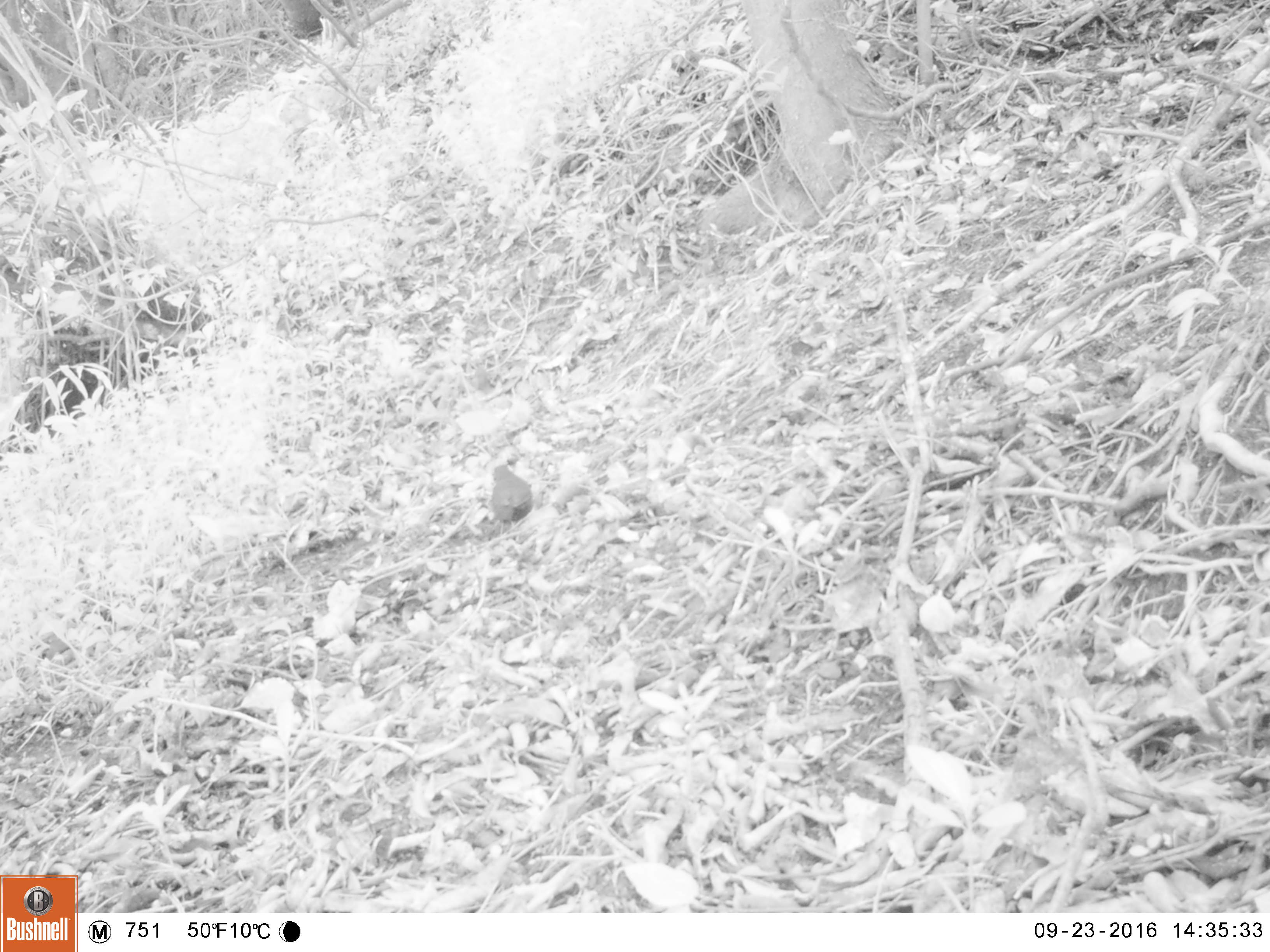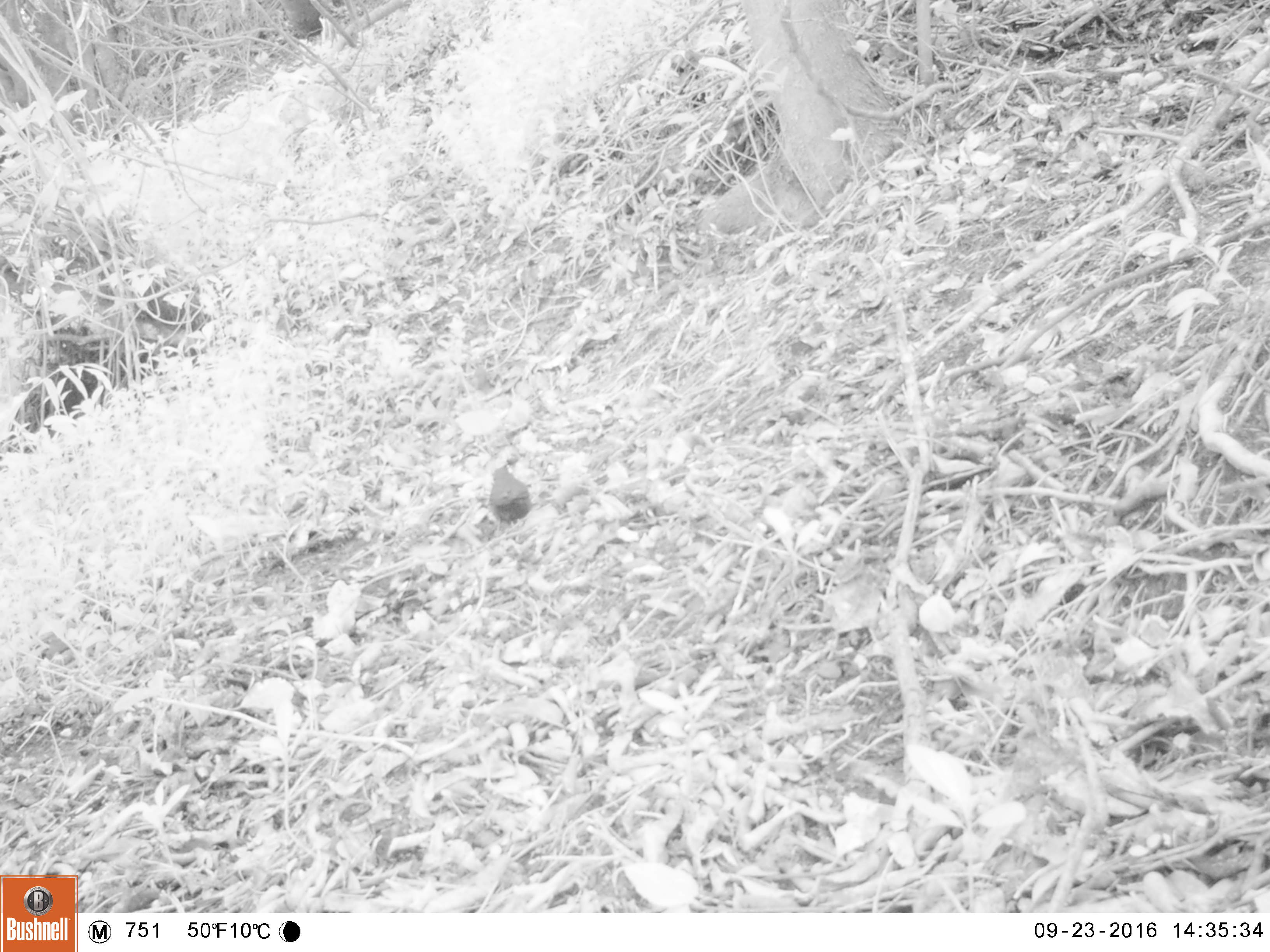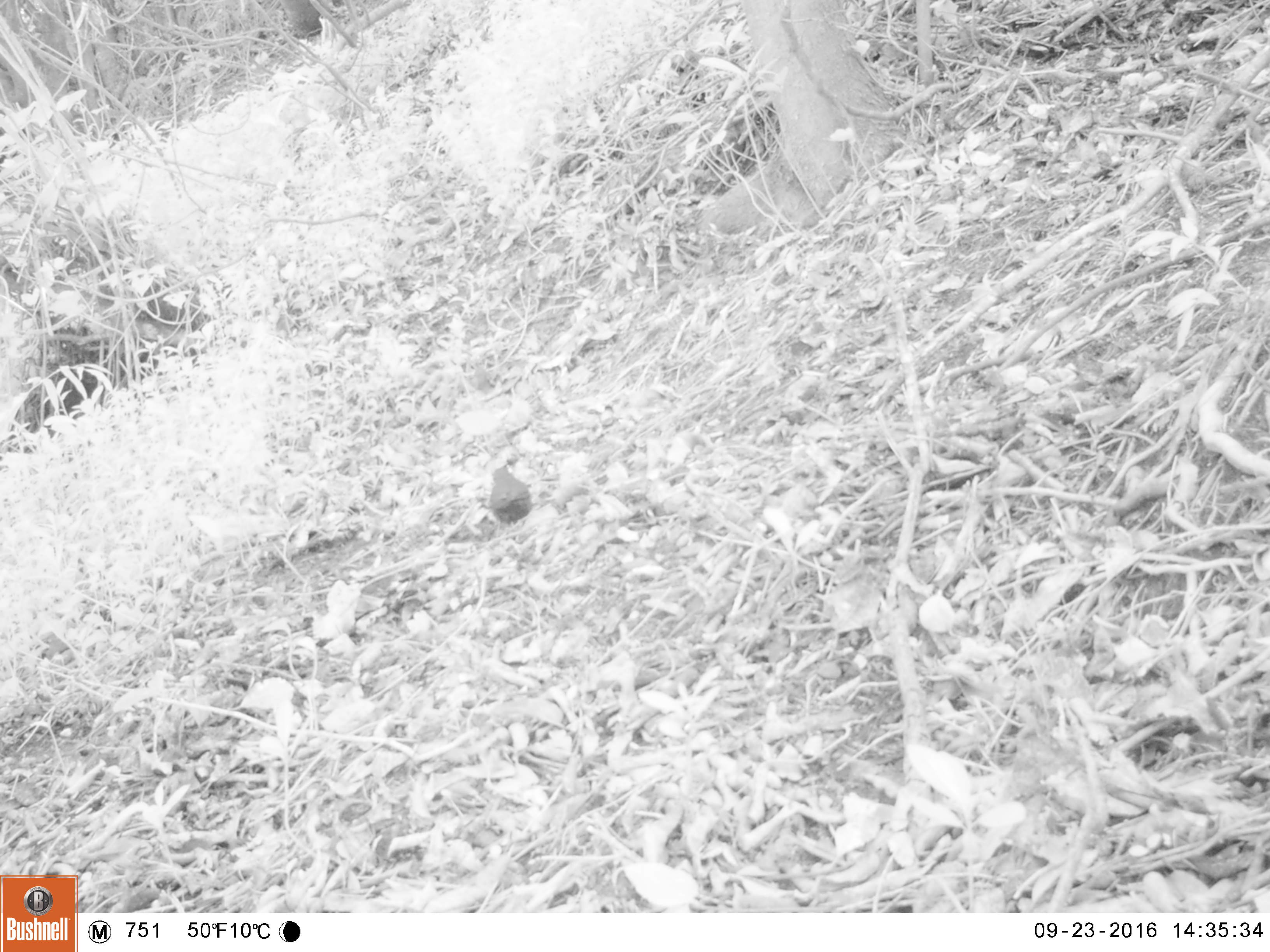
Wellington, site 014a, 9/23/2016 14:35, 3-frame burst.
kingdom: Animalia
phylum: Chordata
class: Aves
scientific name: Aves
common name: bird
Bird (Aves).